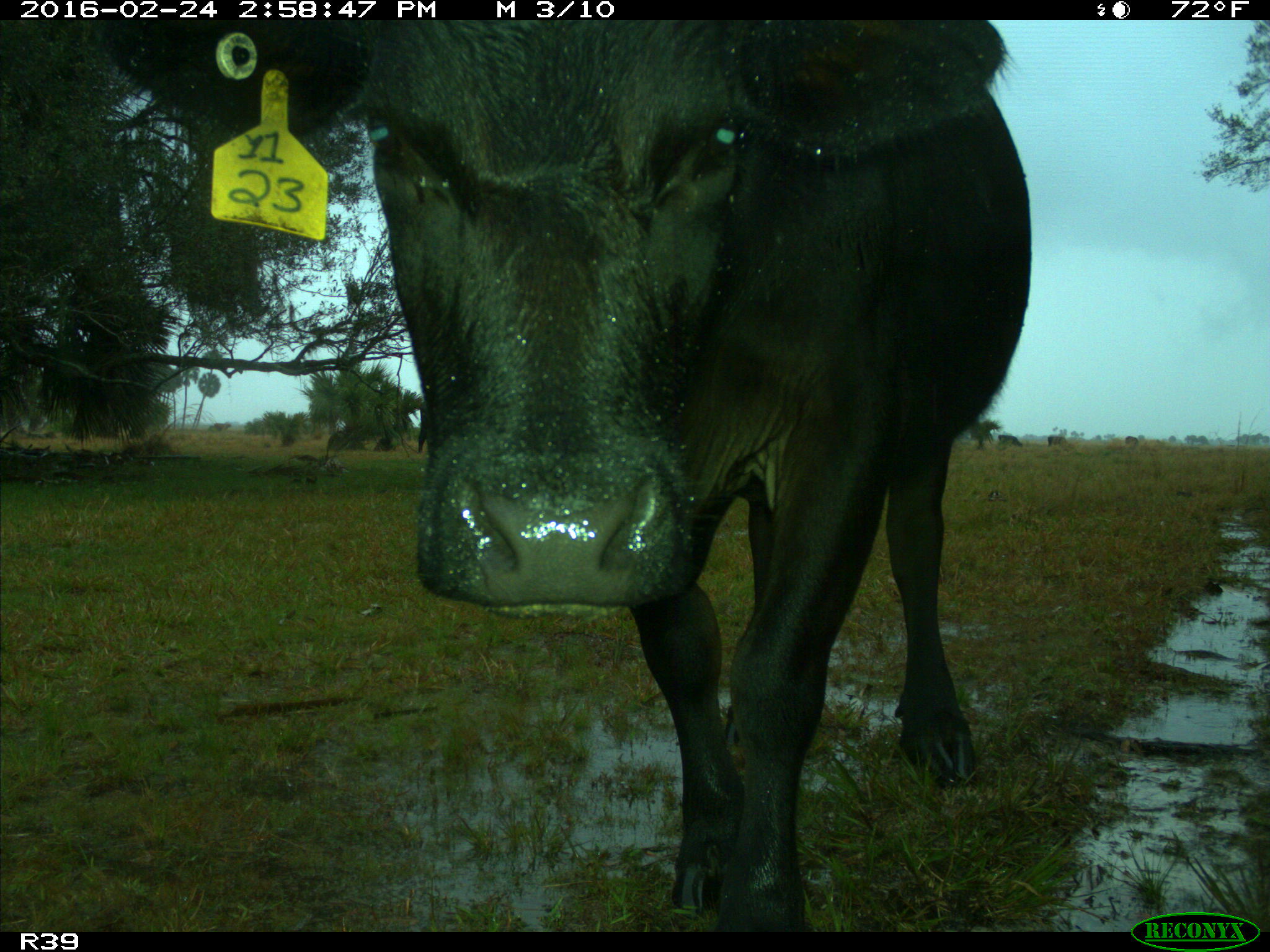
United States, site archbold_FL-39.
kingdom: Animalia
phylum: Chordata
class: Mammalia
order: Artiodactyla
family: Bovidae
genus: Bos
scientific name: Bos taurus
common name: domestic cow